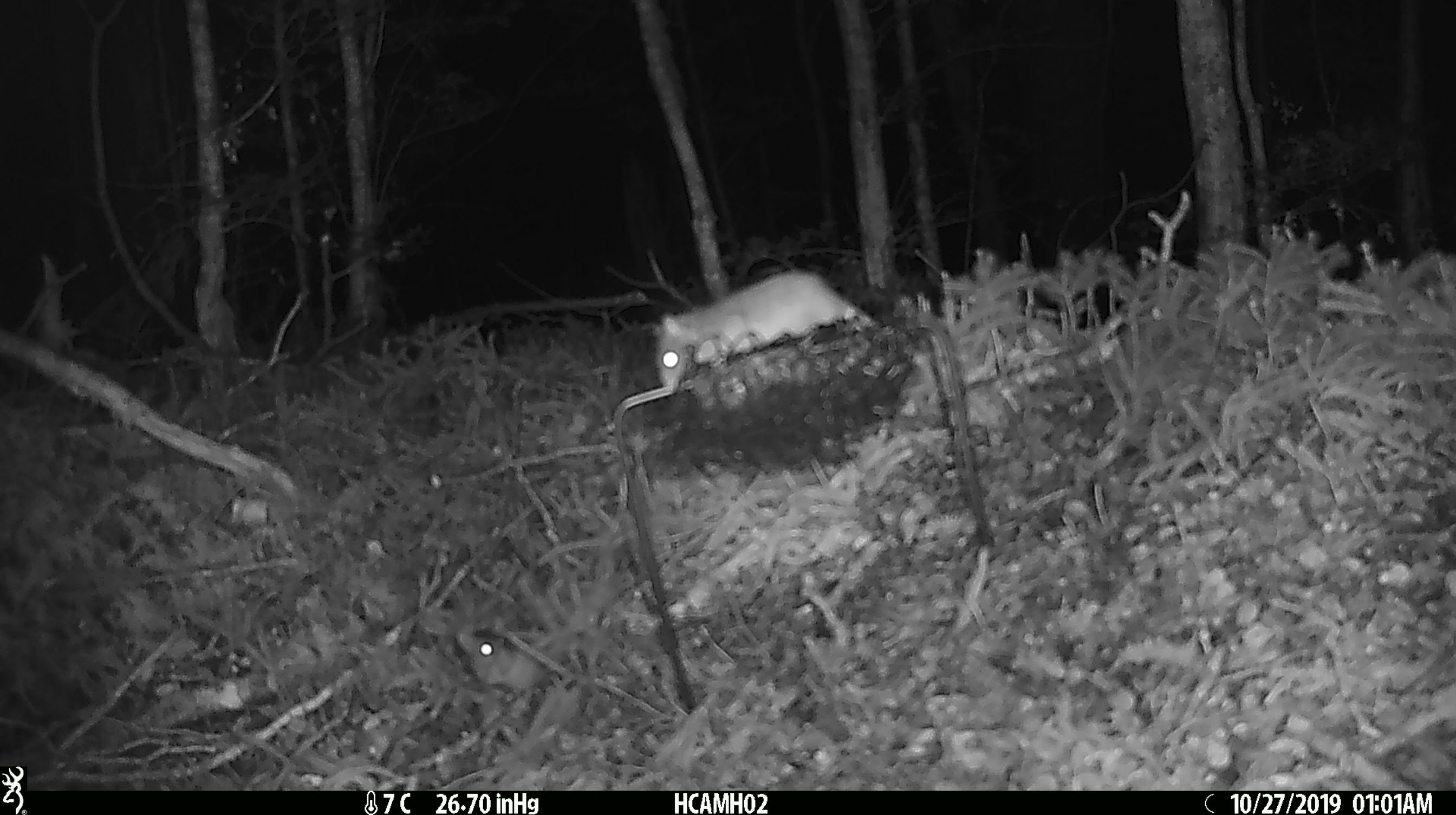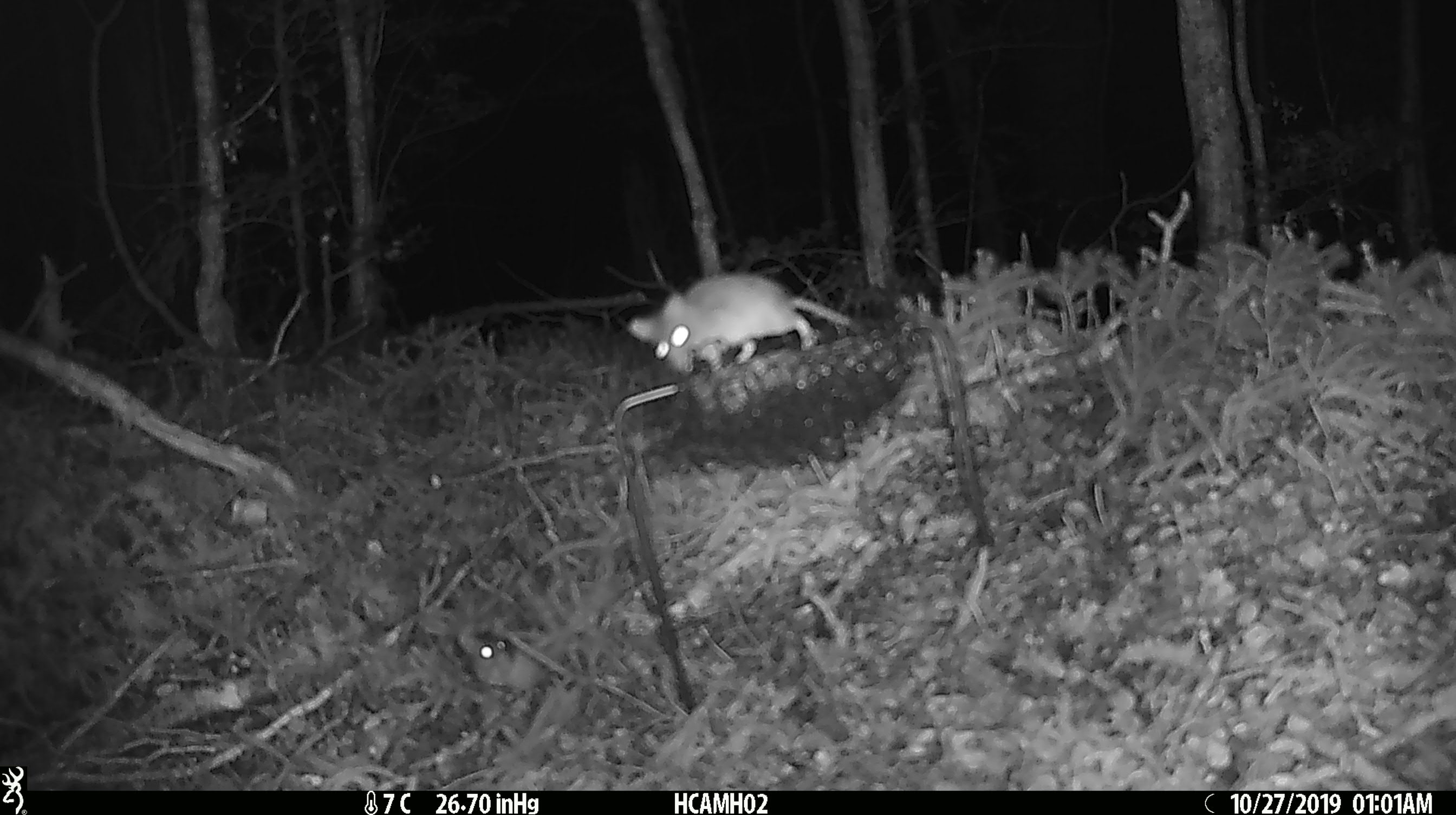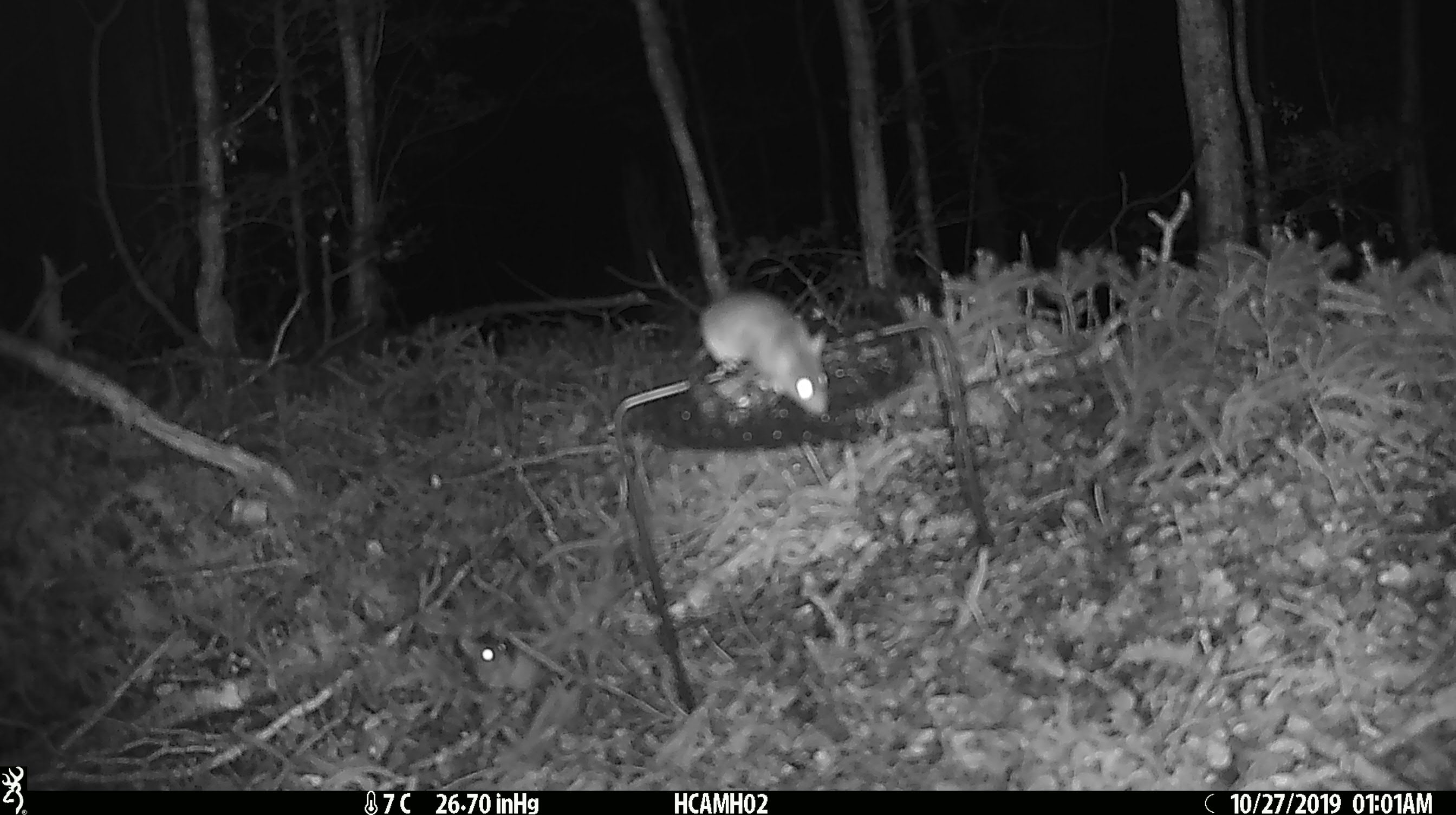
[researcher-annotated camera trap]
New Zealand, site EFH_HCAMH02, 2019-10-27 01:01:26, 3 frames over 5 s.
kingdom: Animalia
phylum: Chordata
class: Mammalia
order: Rodentia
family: Muridae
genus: Mus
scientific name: Mus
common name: mouse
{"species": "mouse (Mus)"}